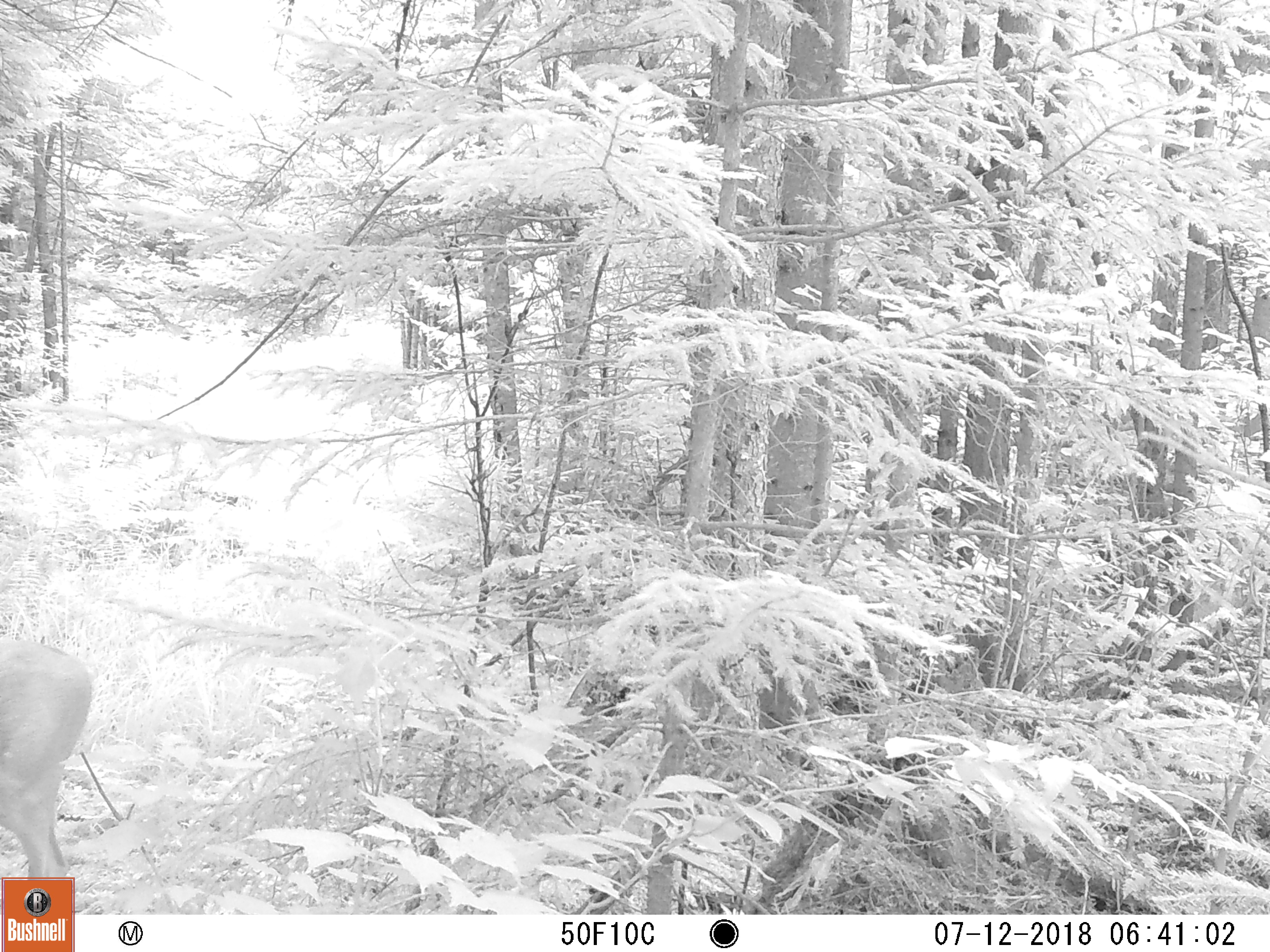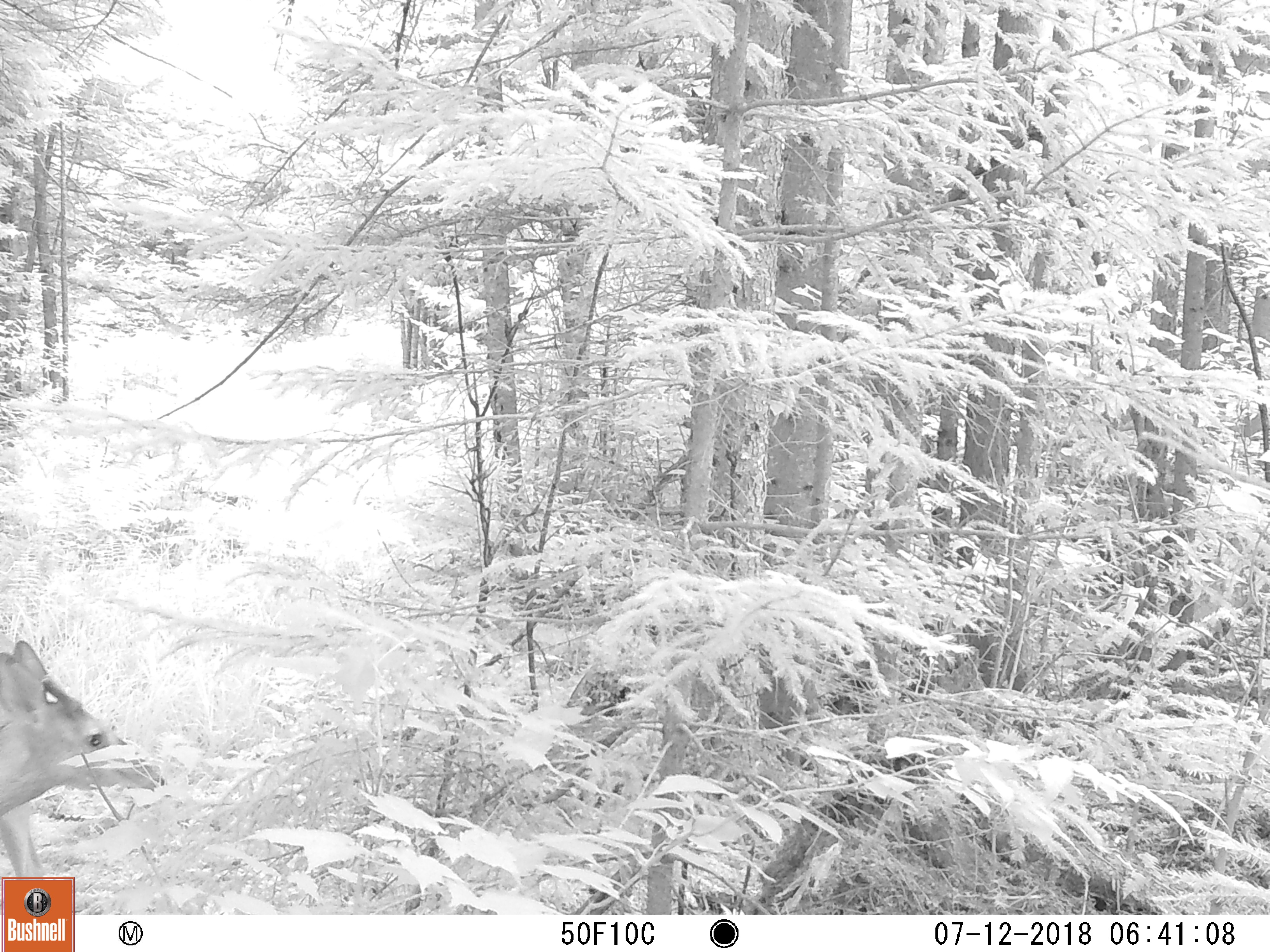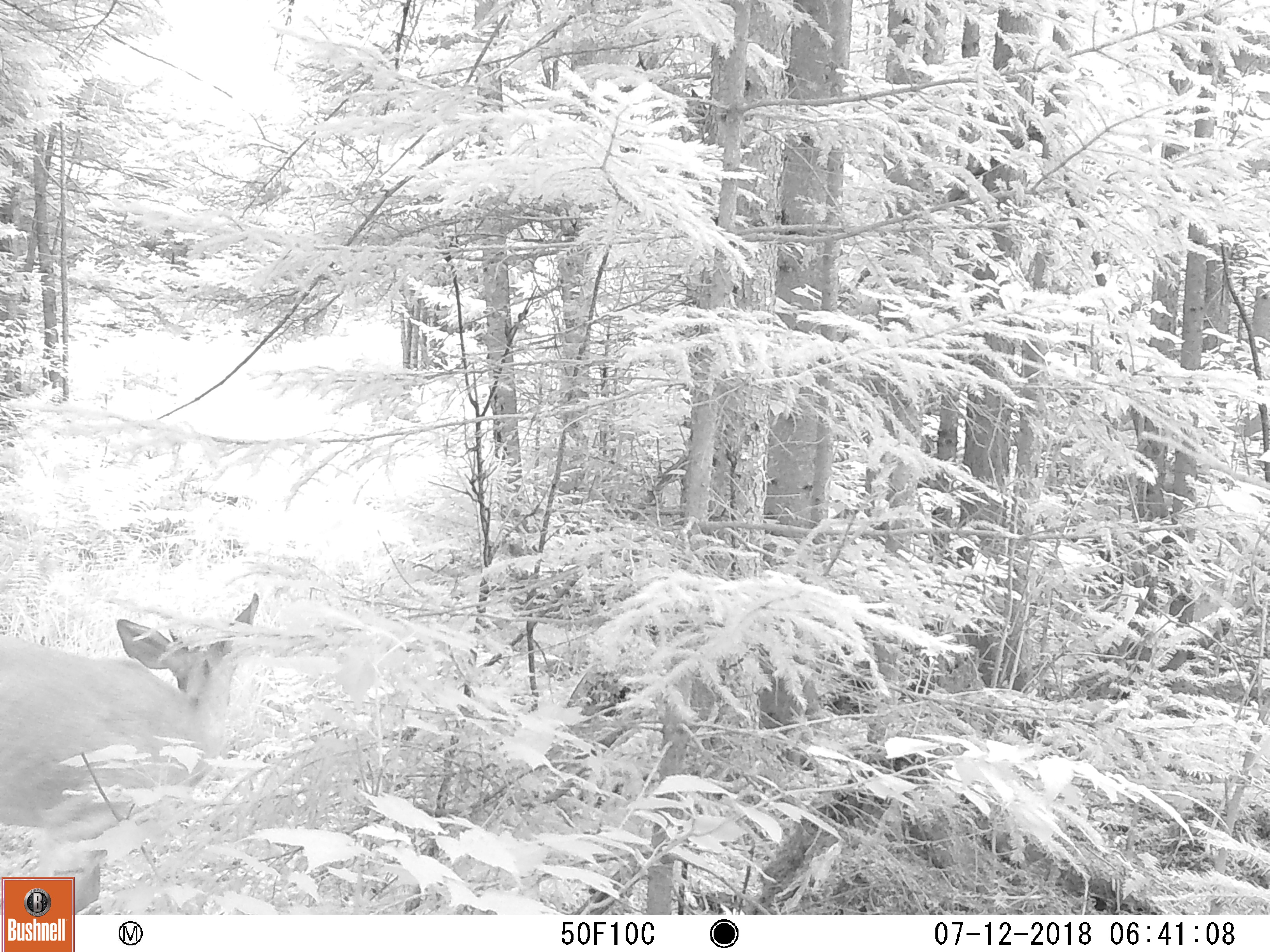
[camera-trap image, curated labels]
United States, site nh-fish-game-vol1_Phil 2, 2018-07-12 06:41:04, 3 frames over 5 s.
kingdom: Animalia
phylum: Chordata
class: Mammalia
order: Artiodactyla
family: Cervidae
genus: Odocoileus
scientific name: Odocoileus virginianus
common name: white-tailed deer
White-tailed deer (Odocoileus virginianus).